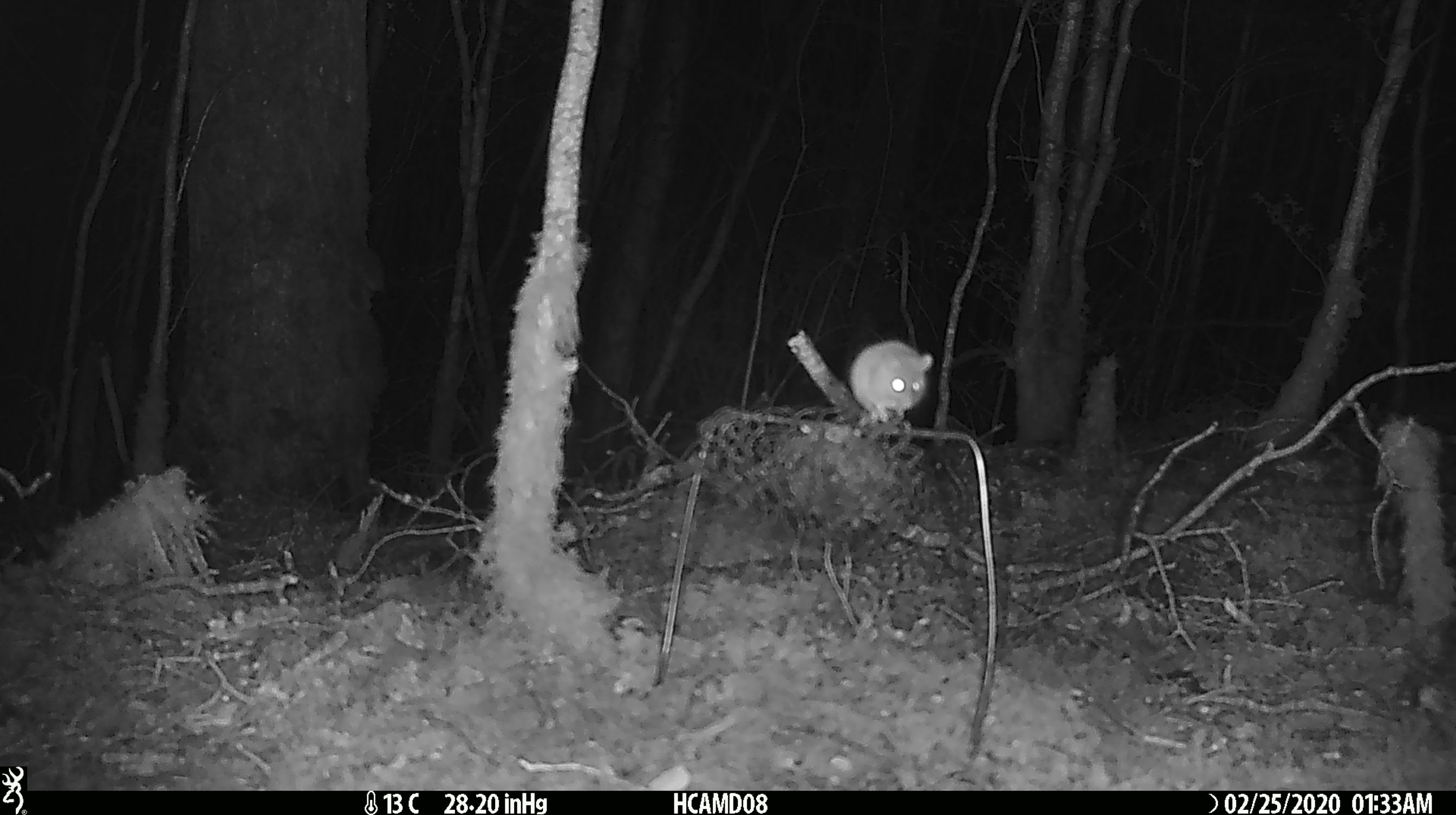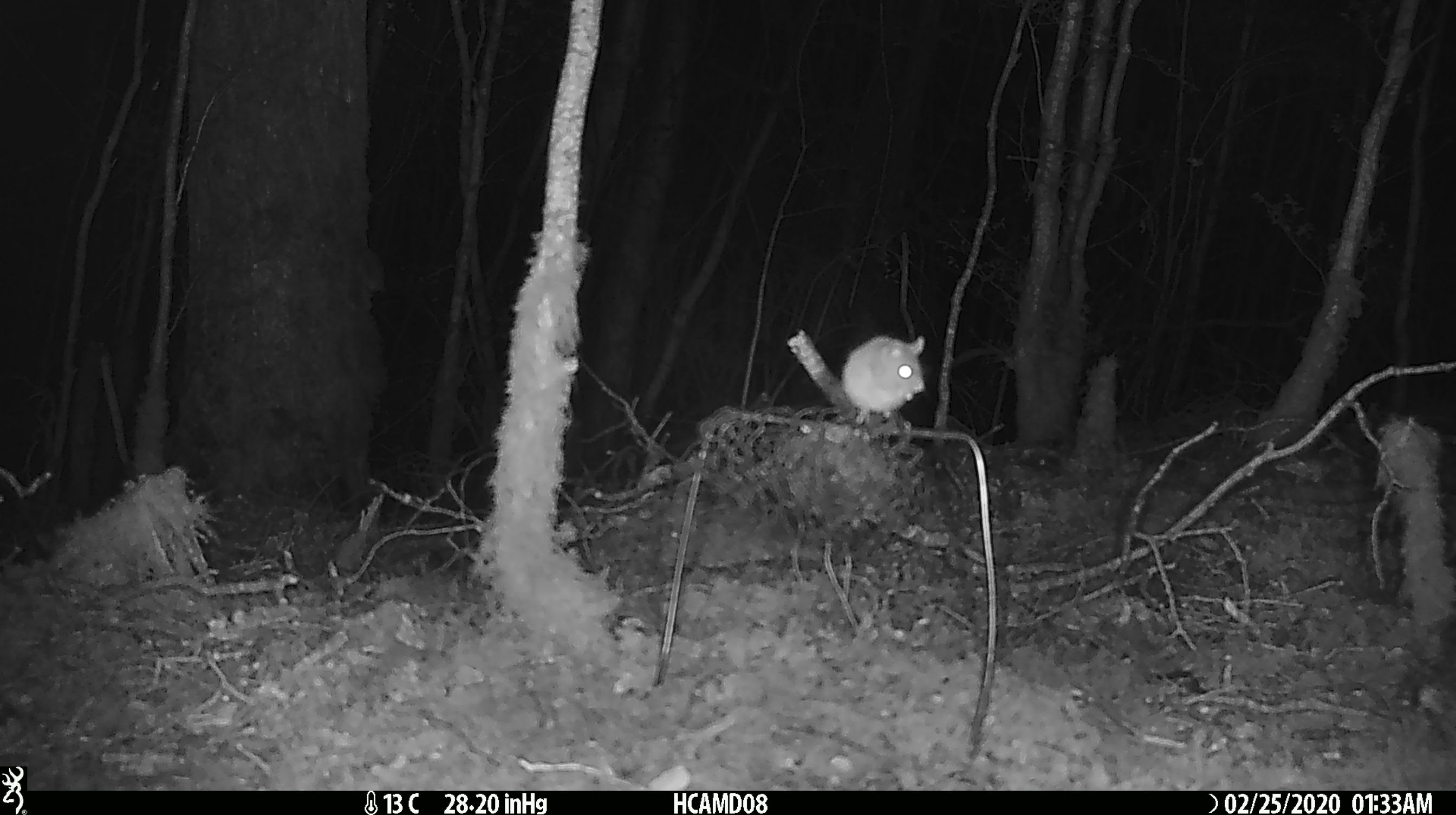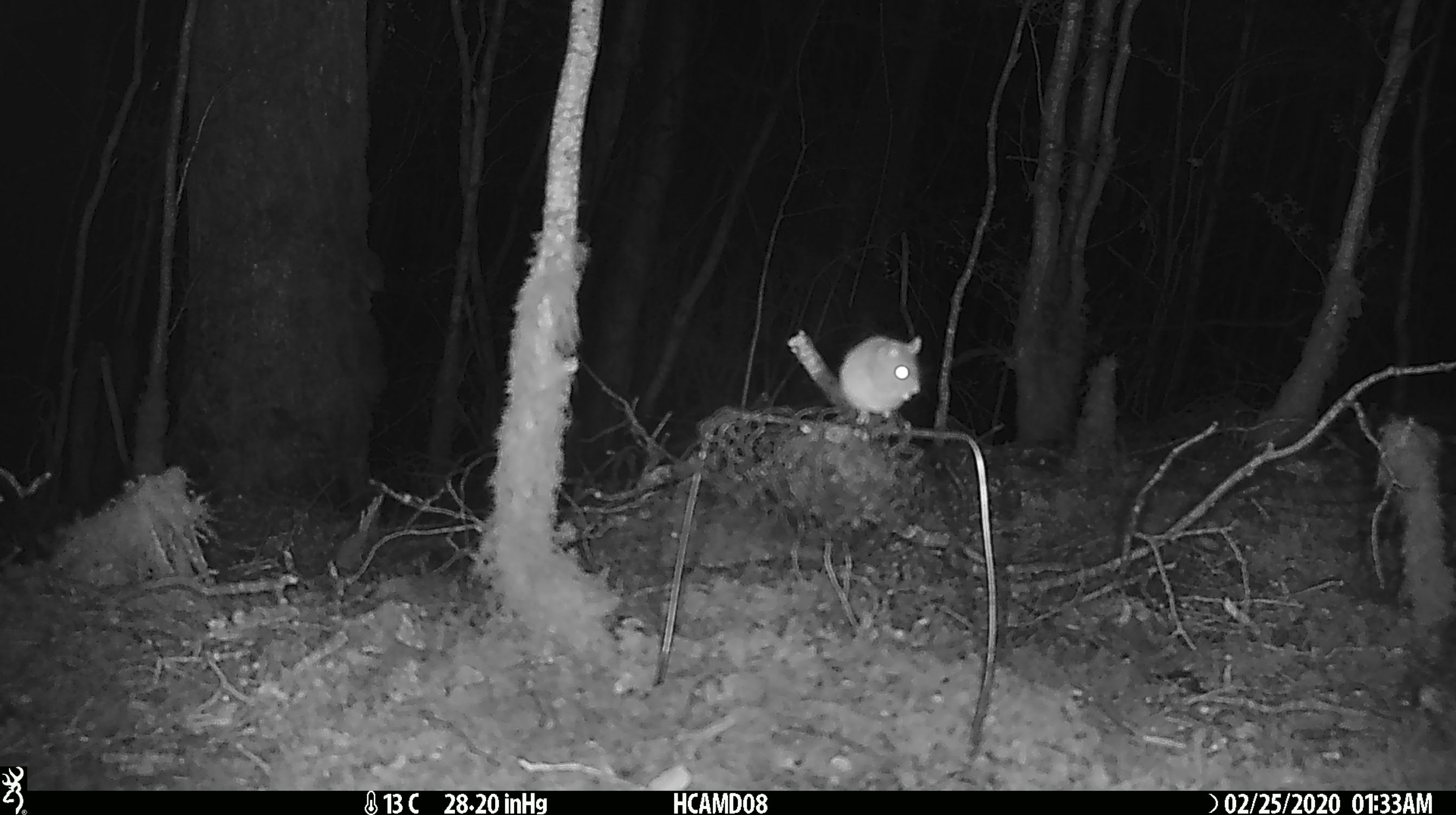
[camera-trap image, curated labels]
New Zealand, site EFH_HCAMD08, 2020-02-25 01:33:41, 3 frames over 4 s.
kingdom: Animalia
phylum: Chordata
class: Mammalia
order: Rodentia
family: Muridae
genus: Mus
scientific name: Mus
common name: mouse